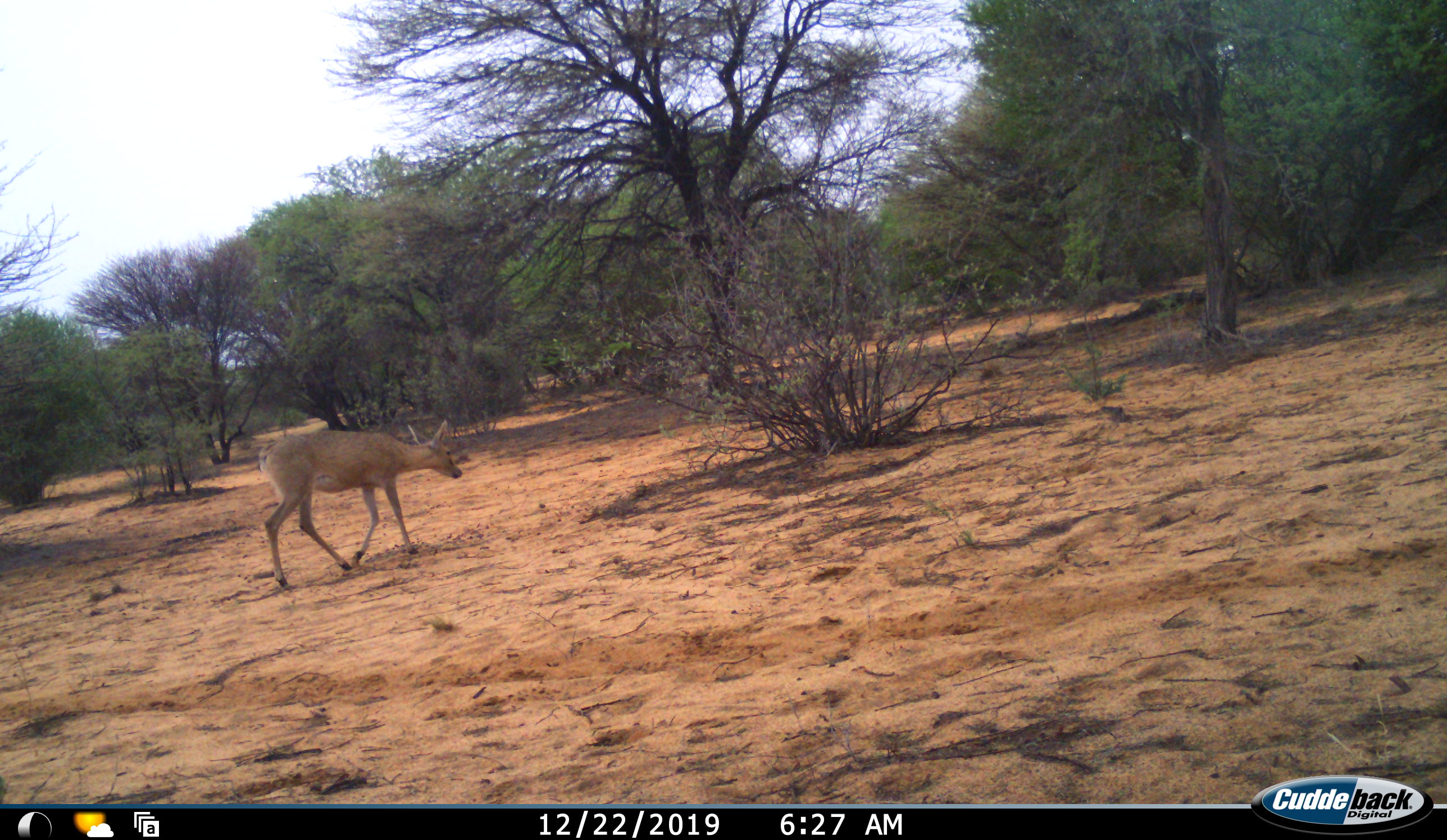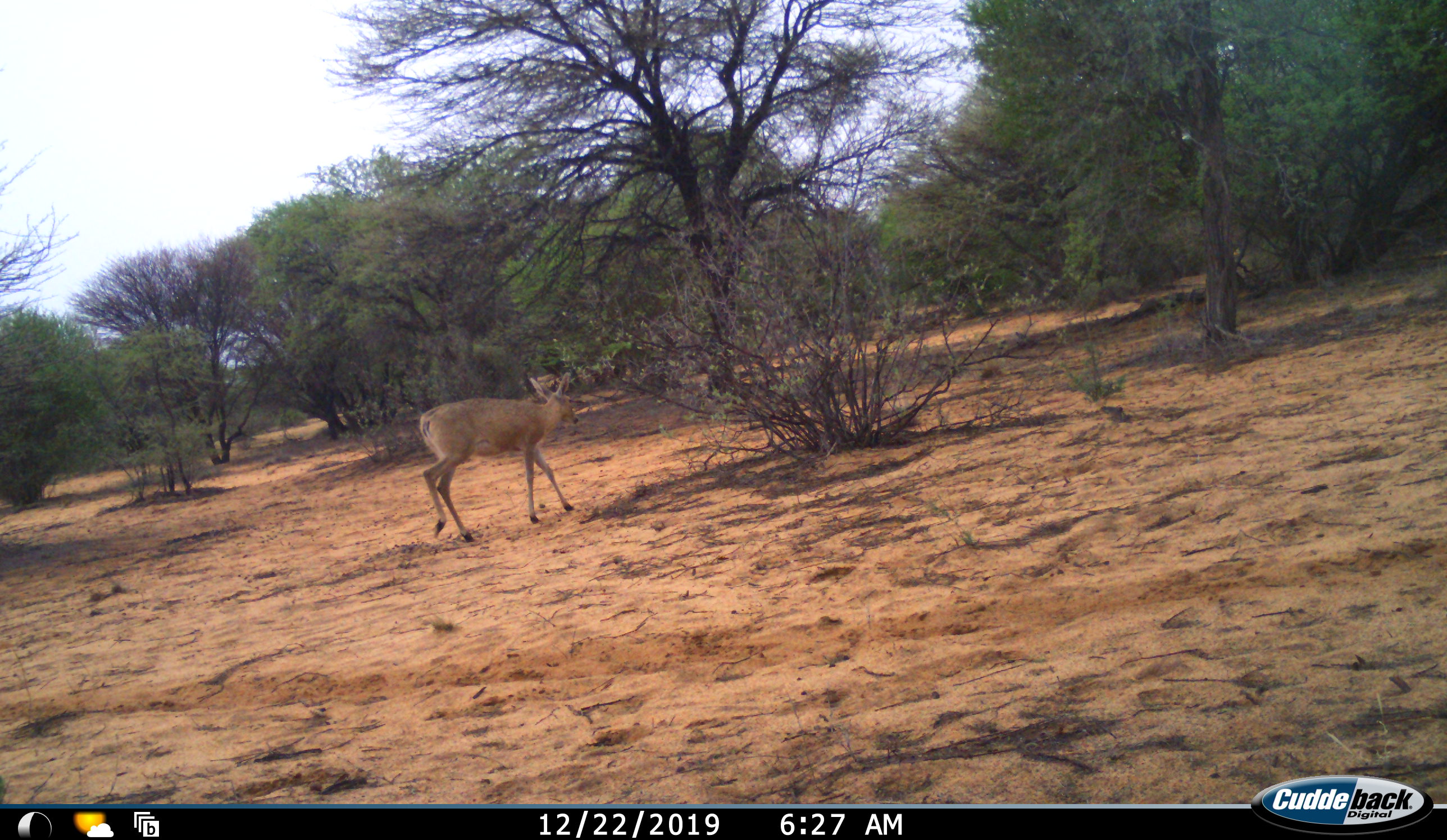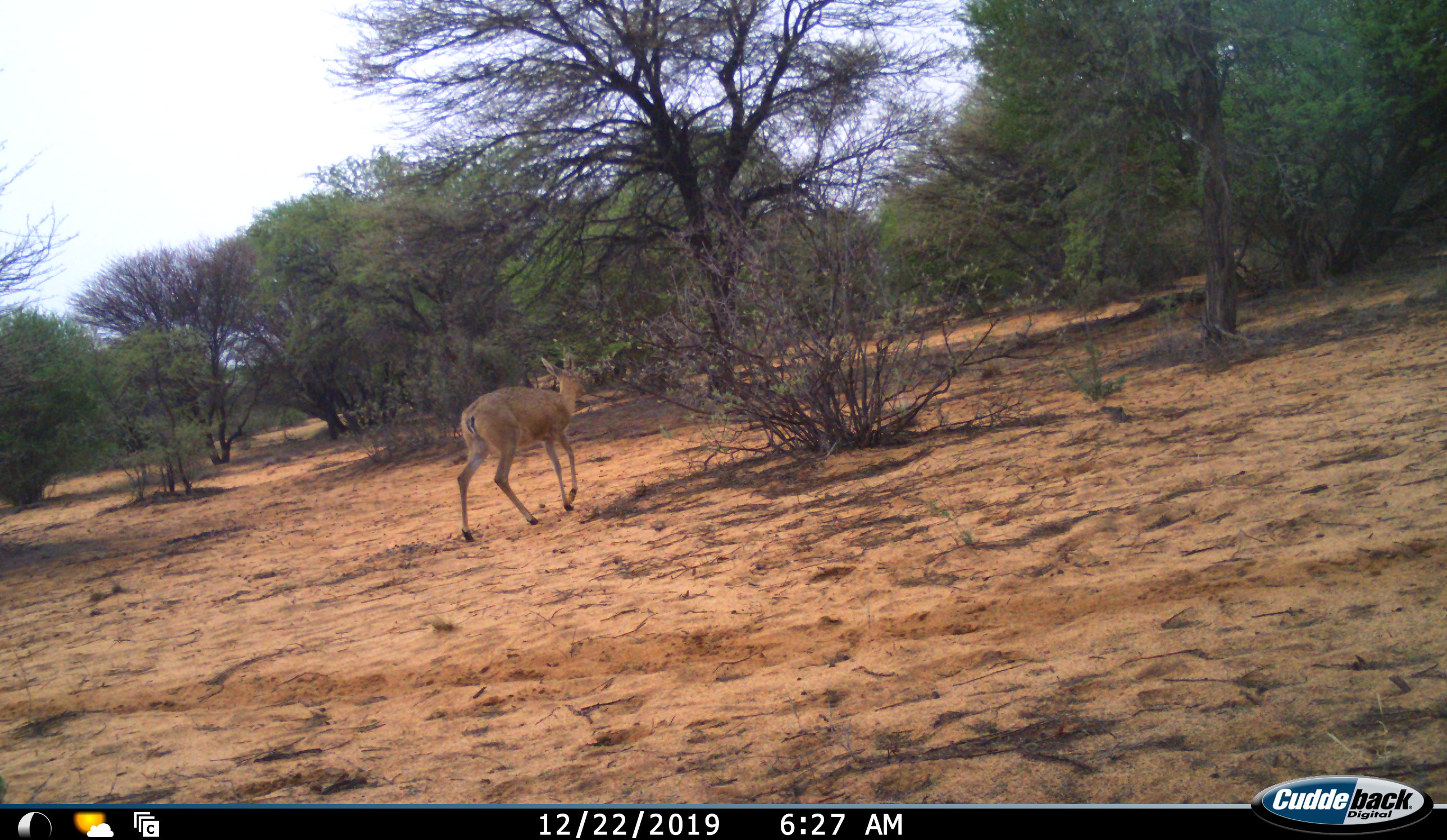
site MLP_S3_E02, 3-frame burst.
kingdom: Animalia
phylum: Chordata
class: Mammalia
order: Artiodactyla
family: Bovidae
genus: Sylvicapra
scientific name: Sylvicapra grimmia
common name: common duiker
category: duikercommongrey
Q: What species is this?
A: Duikercommongrey (common duiker) (Sylvicapra grimmia).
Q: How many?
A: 1.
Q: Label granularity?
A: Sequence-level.